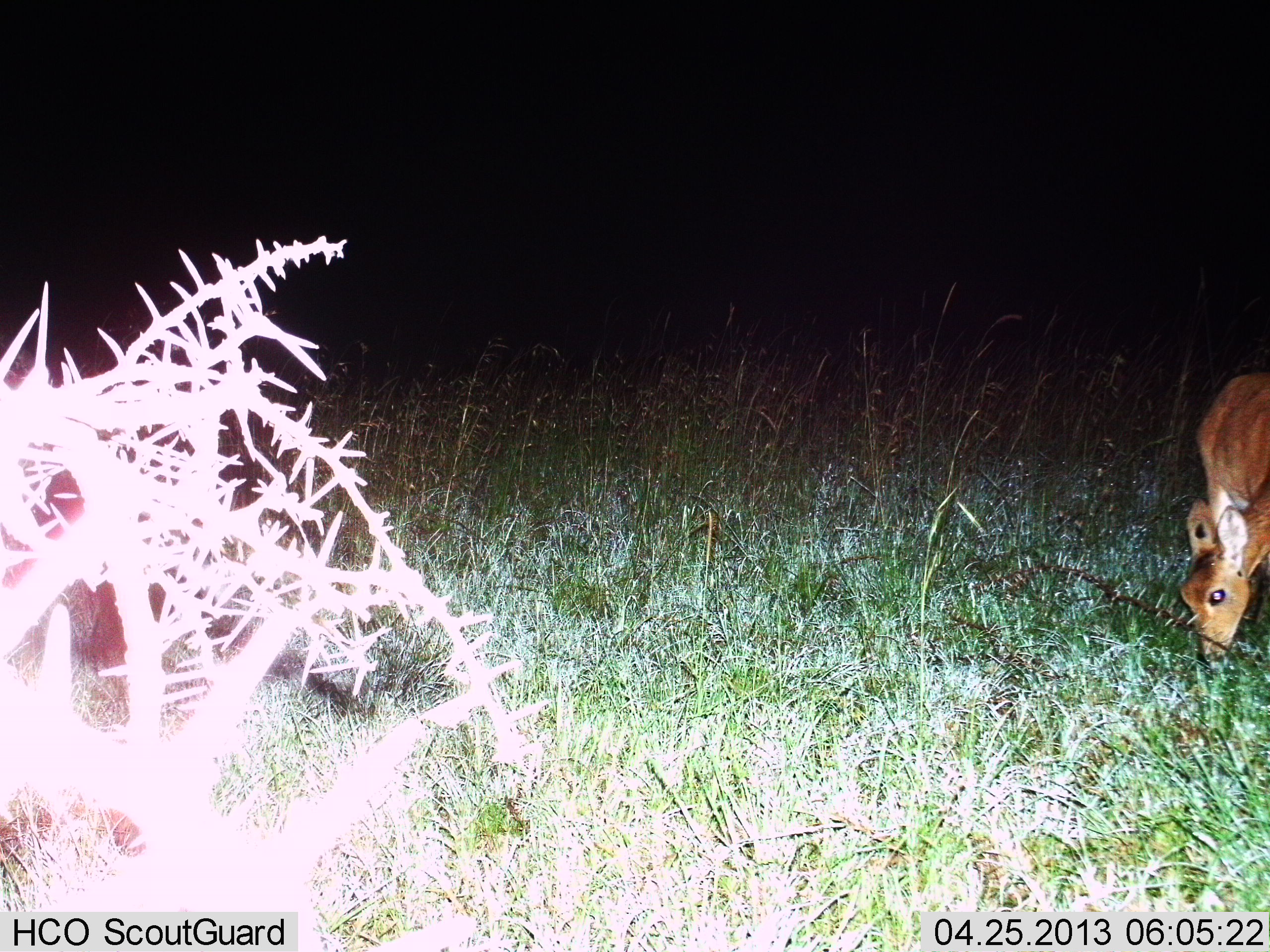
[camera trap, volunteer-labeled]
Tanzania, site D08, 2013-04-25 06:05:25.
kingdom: Animalia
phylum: Chordata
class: Mammalia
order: Artiodactyla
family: Bovidae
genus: Redunca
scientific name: Redunca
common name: reedbuck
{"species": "reedbuck (Redunca)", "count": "1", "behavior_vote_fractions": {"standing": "10%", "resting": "0%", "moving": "10%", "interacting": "0%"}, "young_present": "0%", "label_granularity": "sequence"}